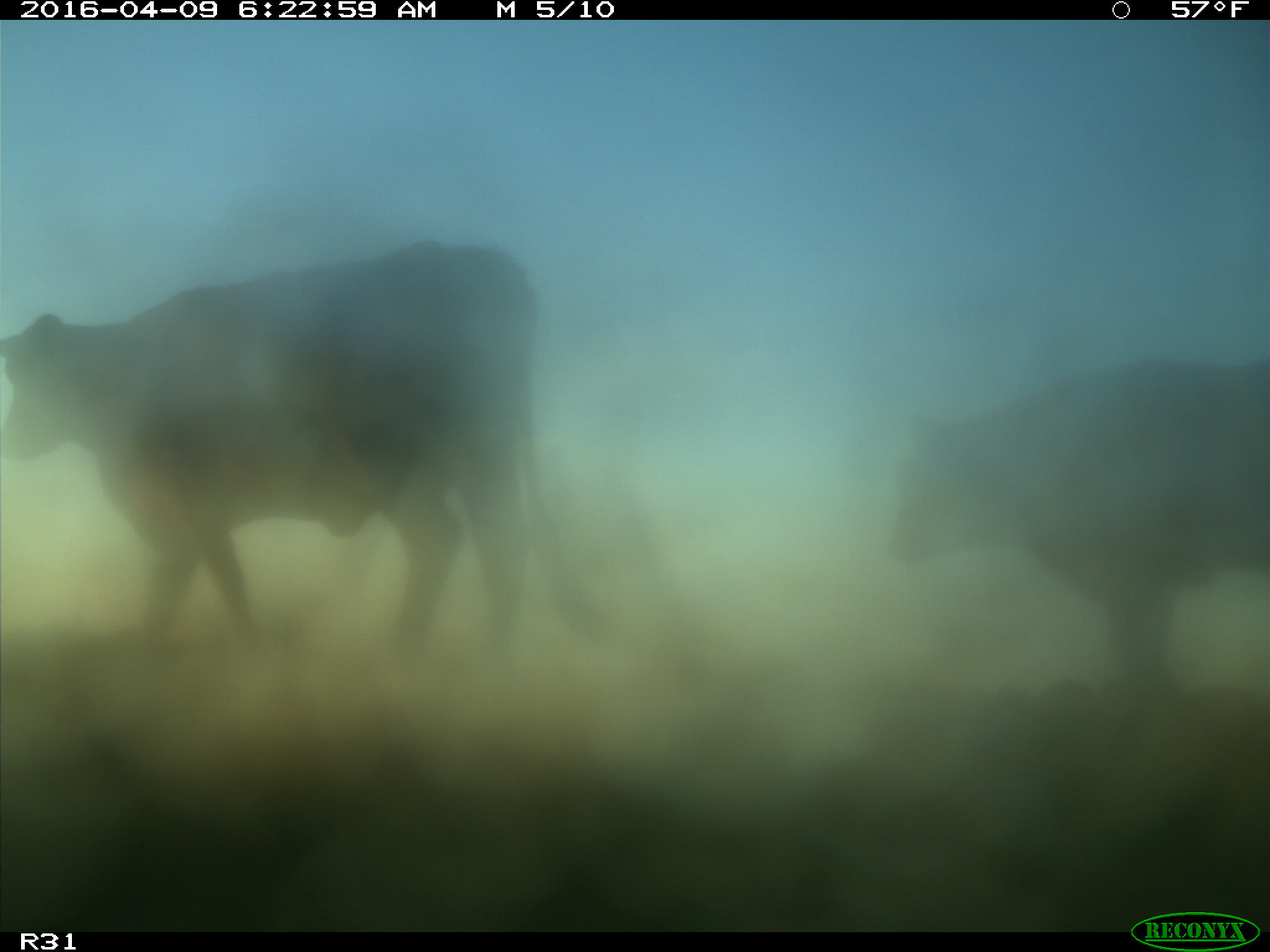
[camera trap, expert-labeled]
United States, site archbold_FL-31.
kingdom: Animalia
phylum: Chordata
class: Mammalia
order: Artiodactyla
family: Bovidae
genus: Bos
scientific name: Bos taurus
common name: domestic cow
Bos taurus (domestic cow).